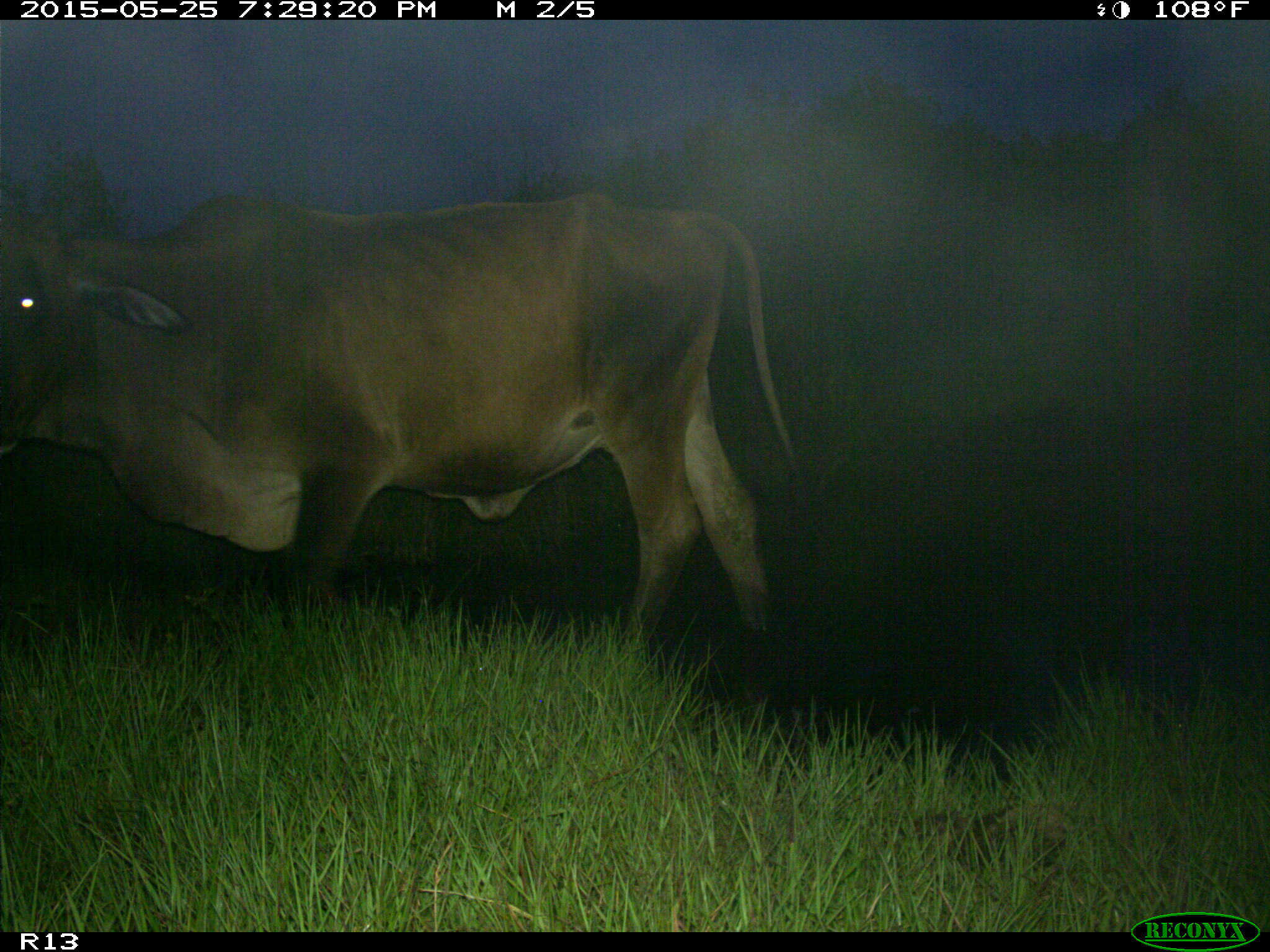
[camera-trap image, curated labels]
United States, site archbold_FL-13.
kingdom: Animalia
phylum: Chordata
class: Mammalia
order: Artiodactyla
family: Bovidae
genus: Bos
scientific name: Bos taurus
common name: domestic cow